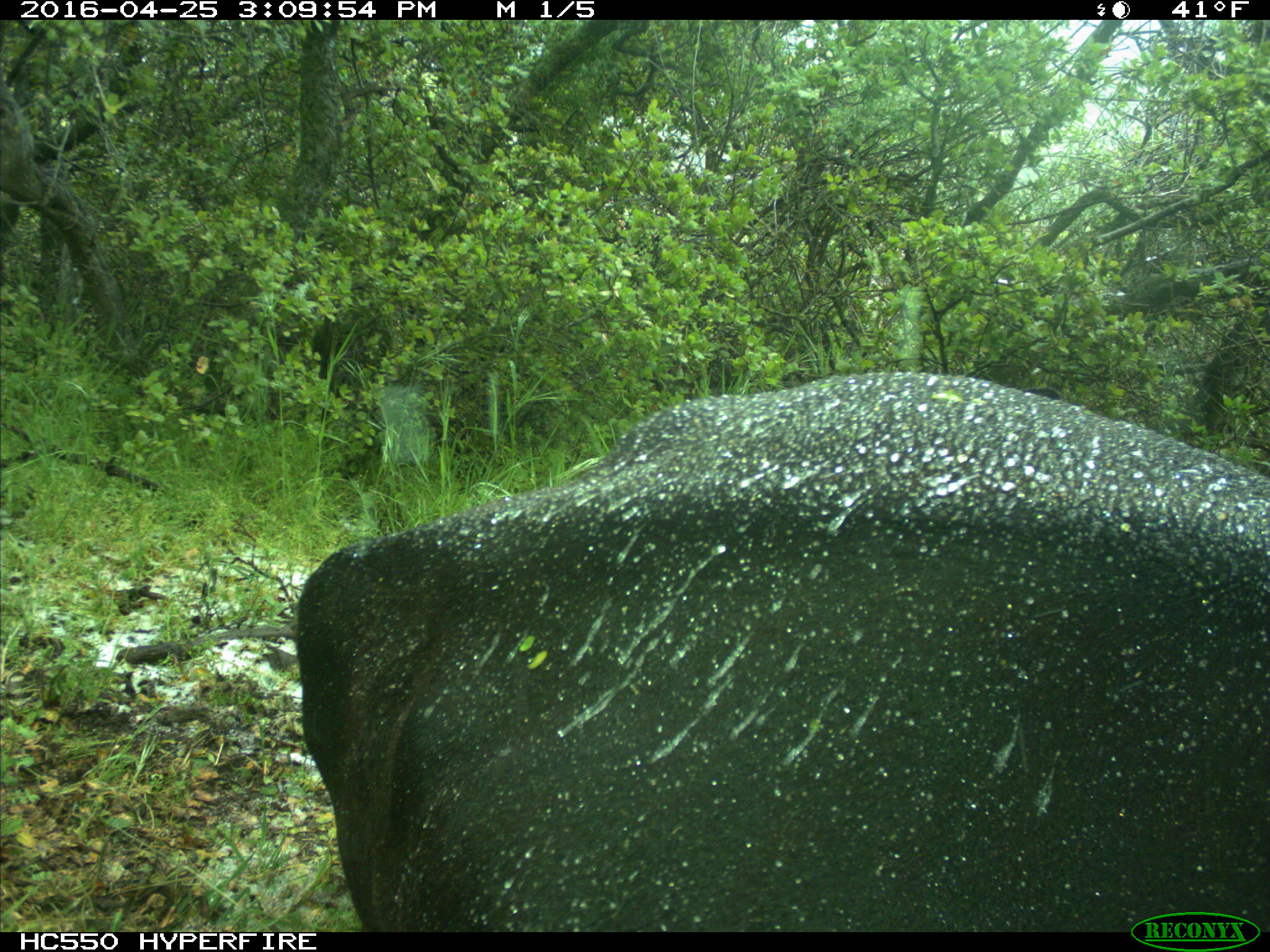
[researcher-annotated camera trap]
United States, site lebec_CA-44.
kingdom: Animalia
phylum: Chordata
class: Mammalia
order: Artiodactyla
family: Bovidae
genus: Bos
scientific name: Bos taurus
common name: domestic cow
Bos taurus (domestic cow).